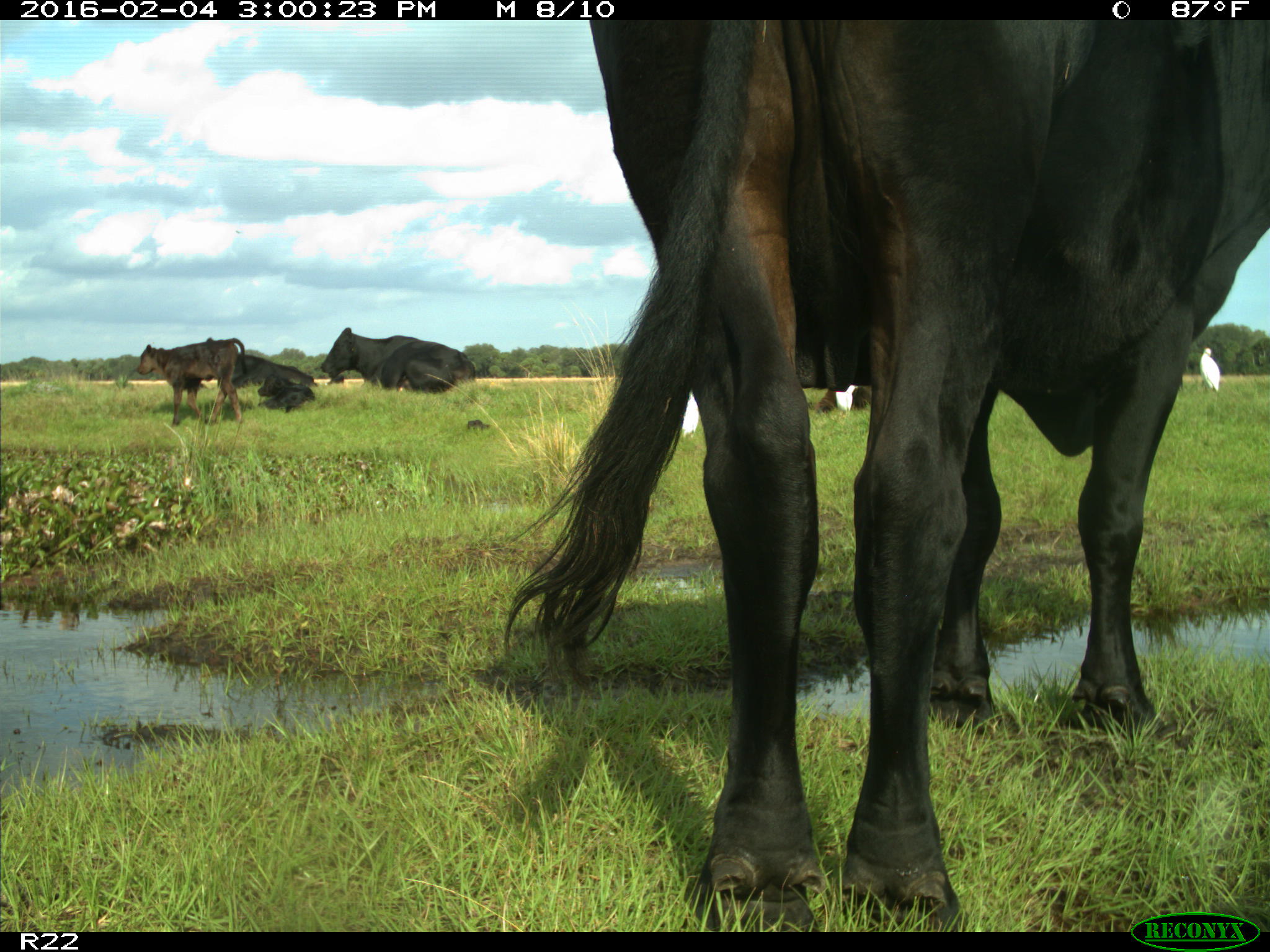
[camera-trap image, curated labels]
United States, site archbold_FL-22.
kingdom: Animalia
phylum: Chordata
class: Mammalia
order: Artiodactyla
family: Bovidae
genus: Bos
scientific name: Bos taurus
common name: domestic cow